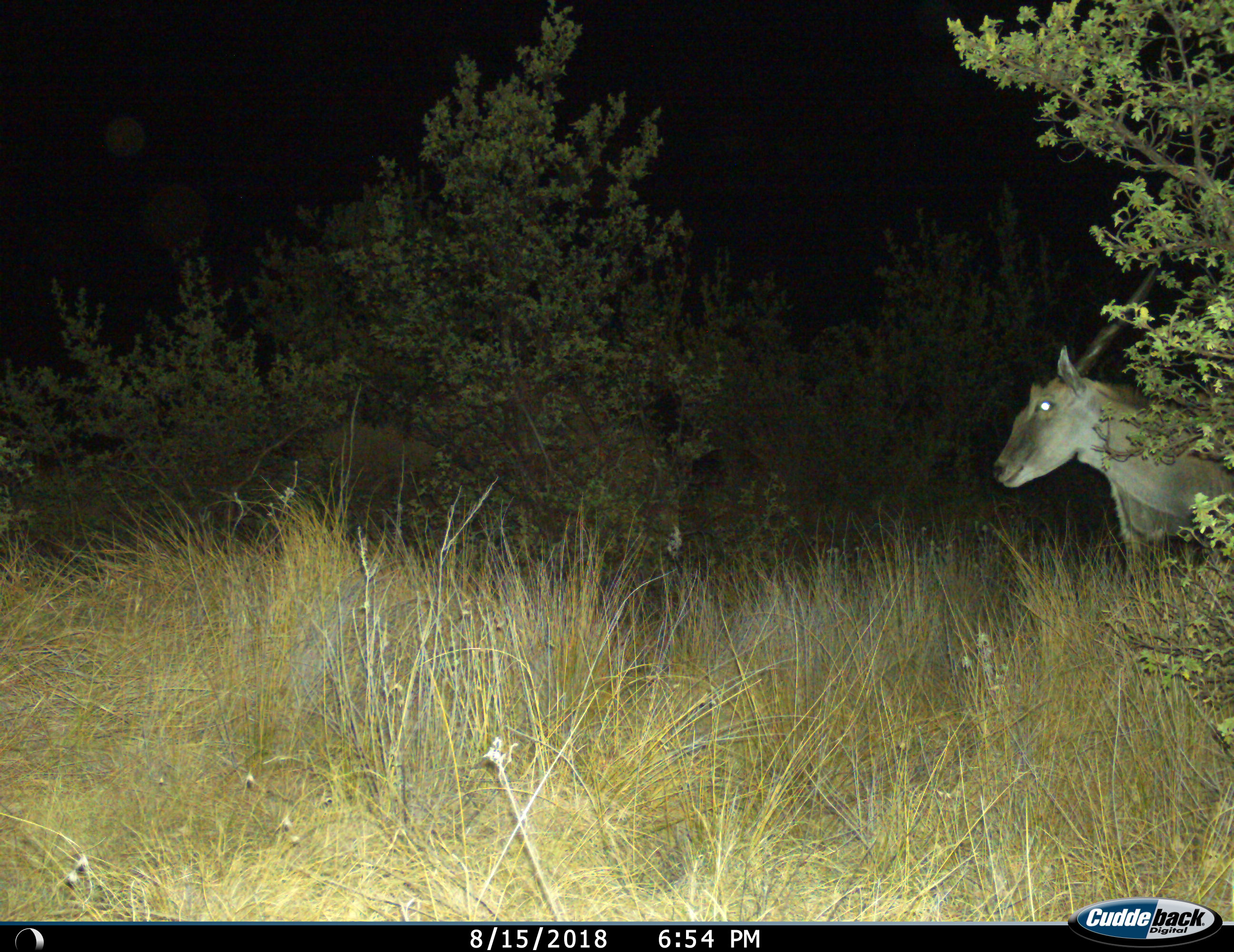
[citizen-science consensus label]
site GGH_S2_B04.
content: unidentified animal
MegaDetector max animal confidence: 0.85